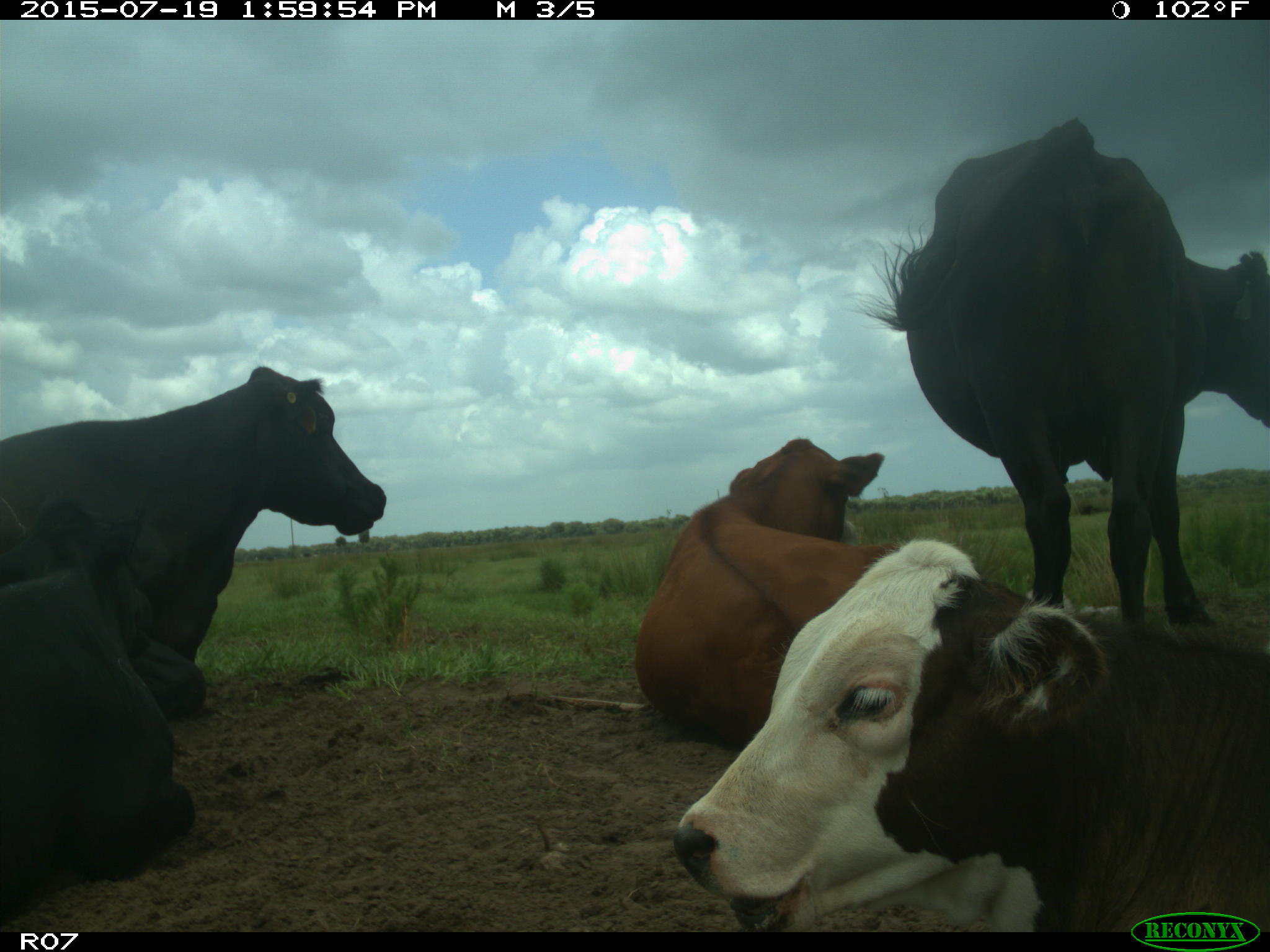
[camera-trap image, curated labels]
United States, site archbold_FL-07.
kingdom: Animalia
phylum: Chordata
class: Mammalia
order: Artiodactyla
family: Bovidae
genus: Bos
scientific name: Bos taurus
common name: domestic cow